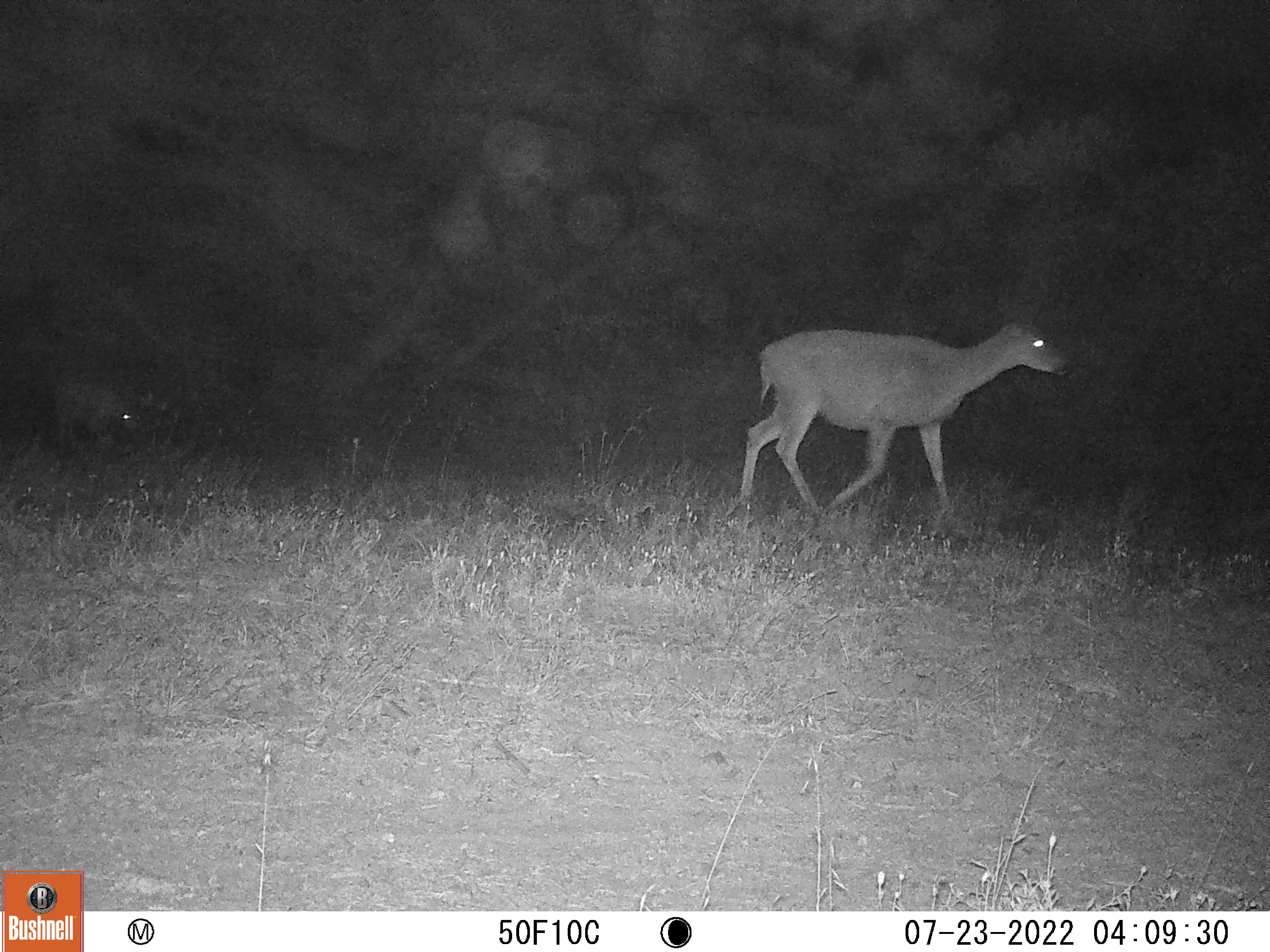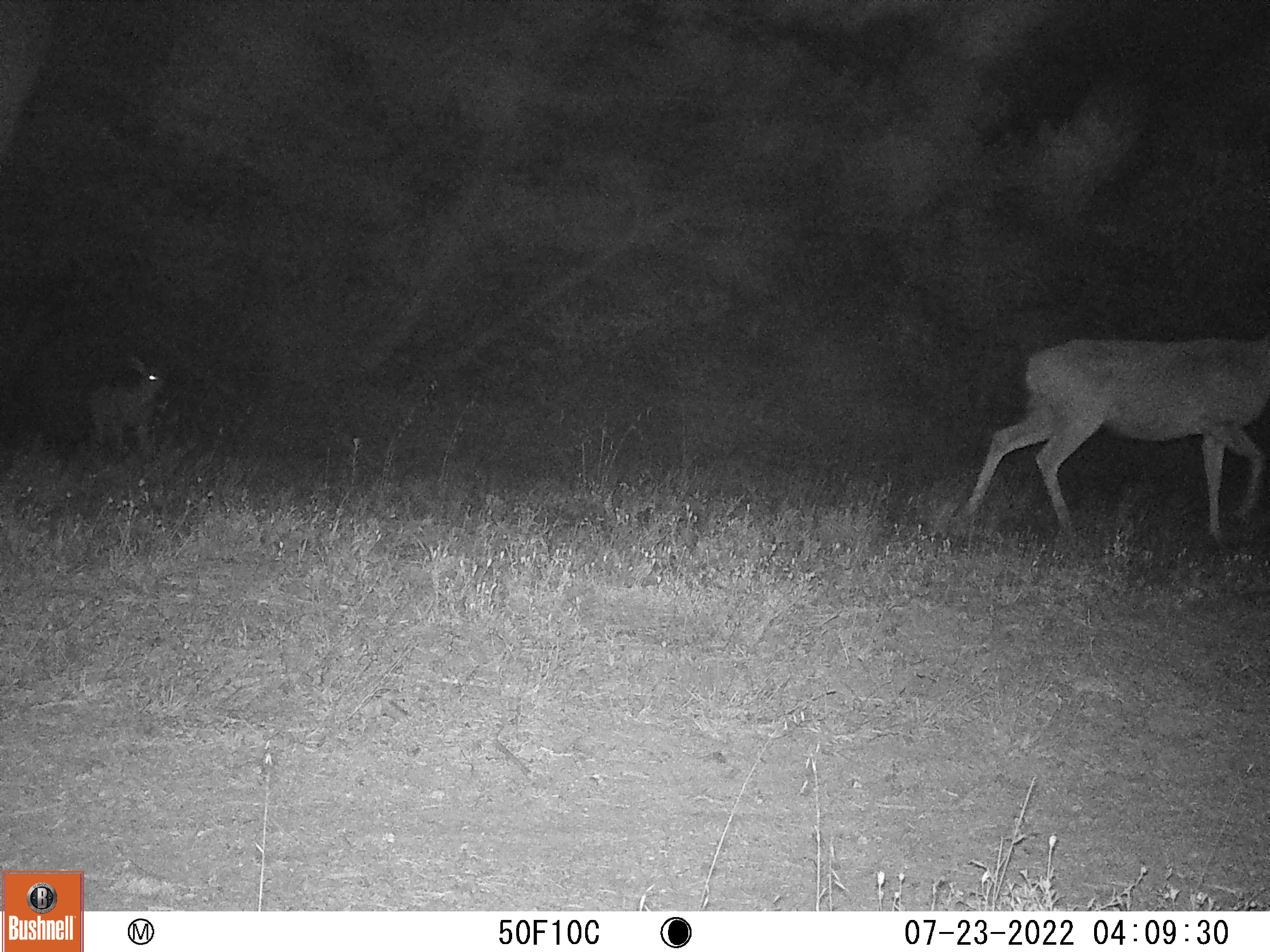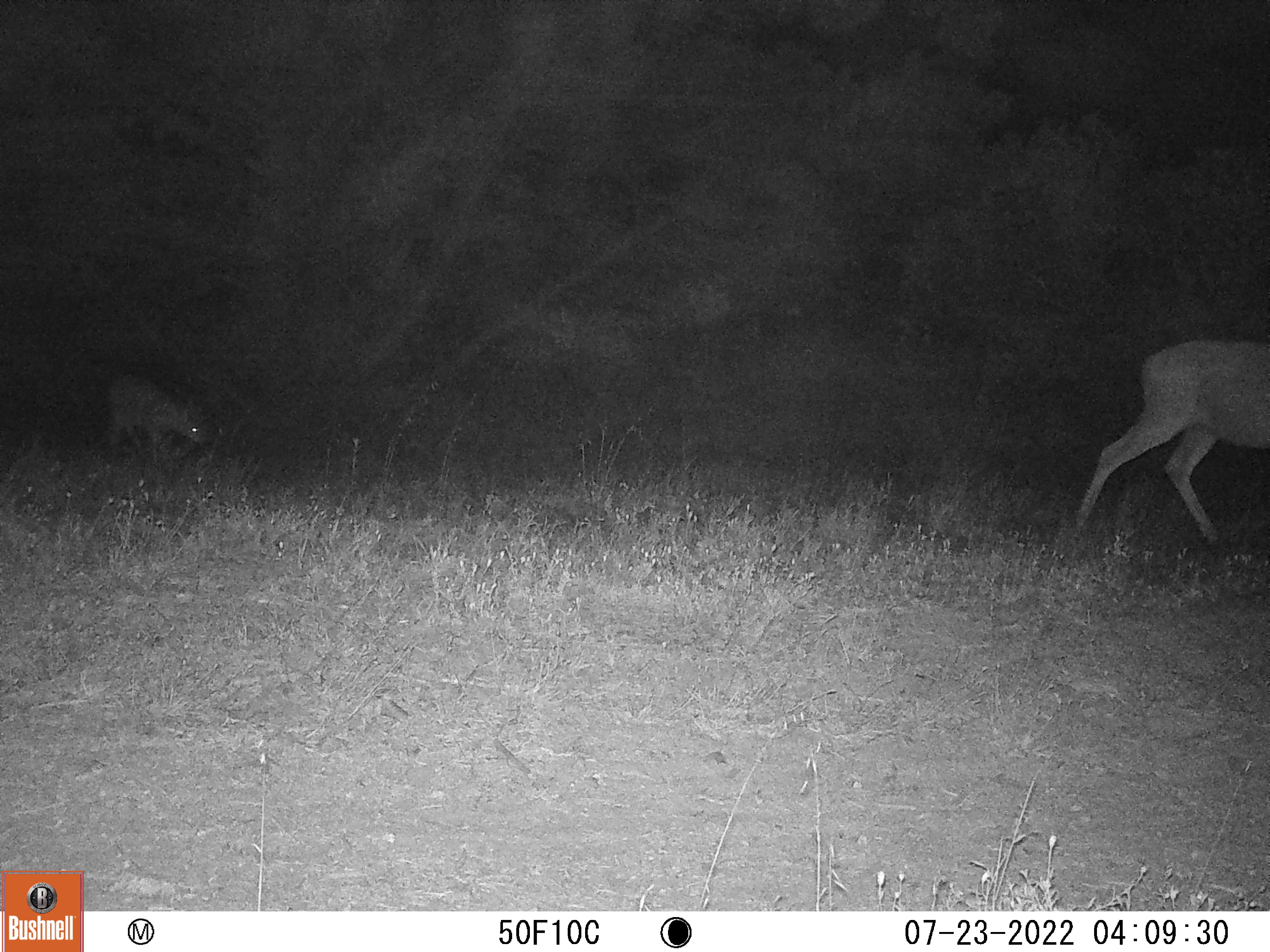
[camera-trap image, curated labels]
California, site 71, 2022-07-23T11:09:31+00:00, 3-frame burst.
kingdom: Animalia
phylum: Chordata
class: Mammalia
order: Artiodactyla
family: Cervidae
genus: Odocoileus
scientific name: Odocoileus hemionus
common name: mule deer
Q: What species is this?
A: Mule deer (Odocoileus hemionus).